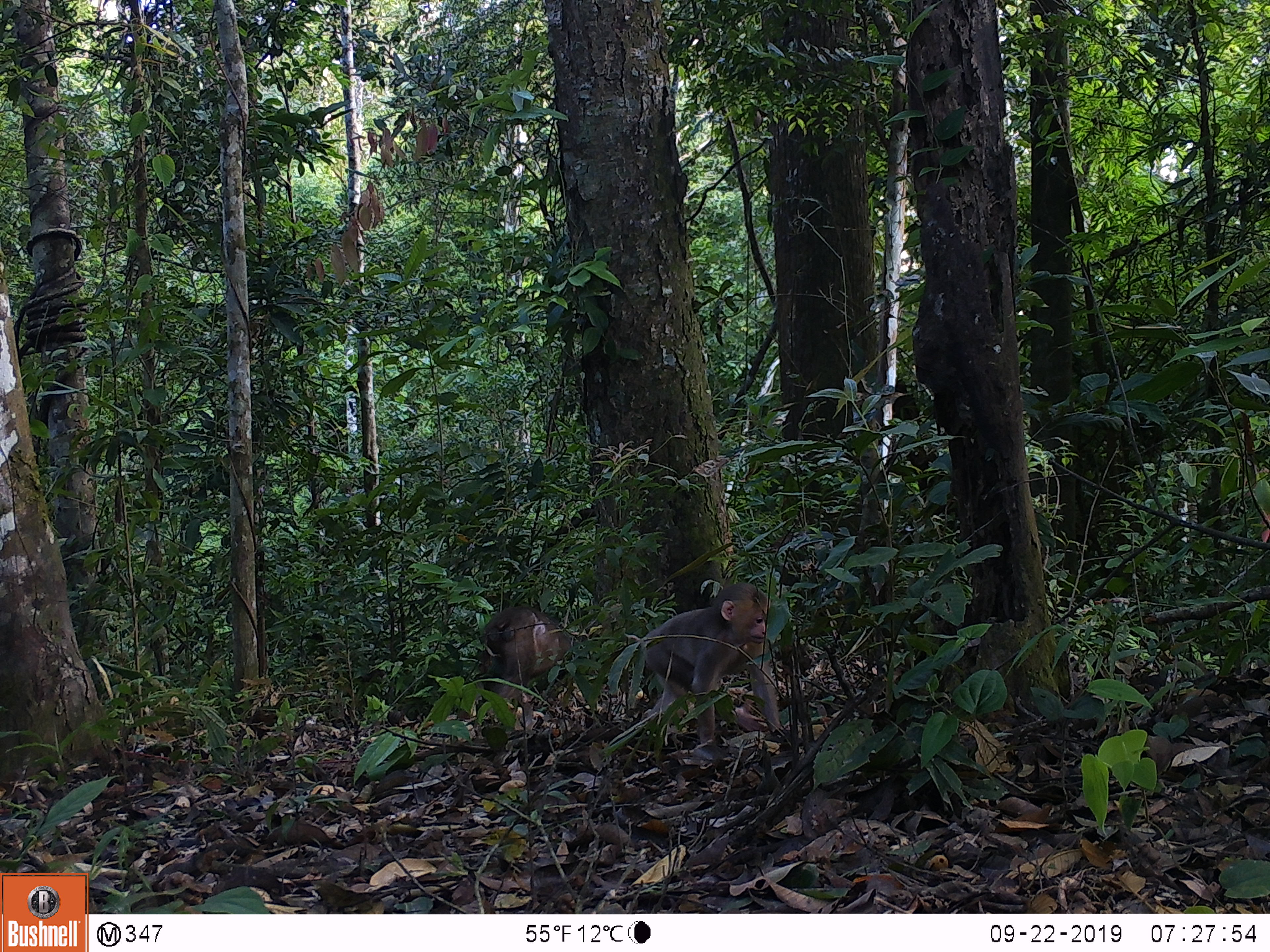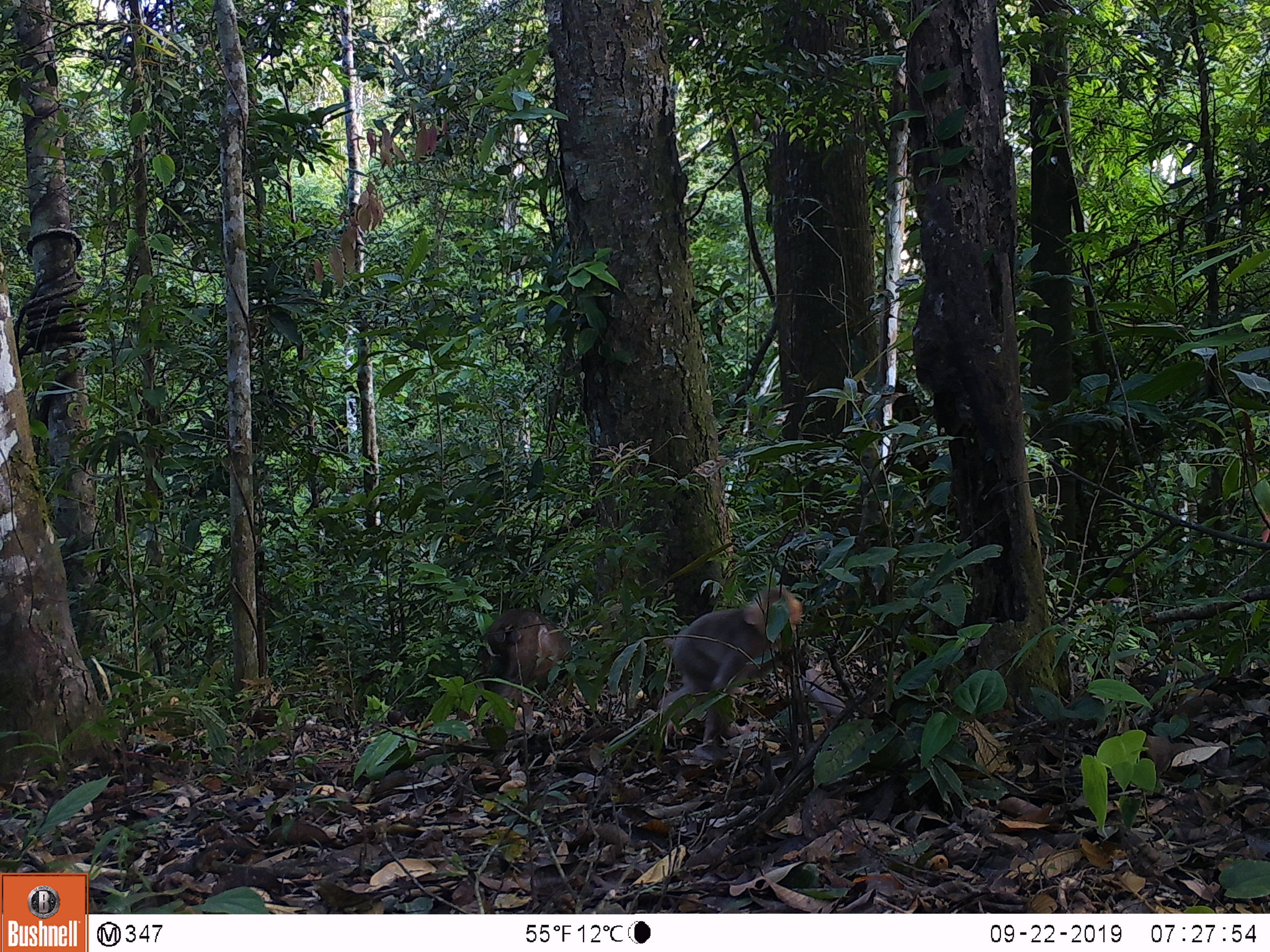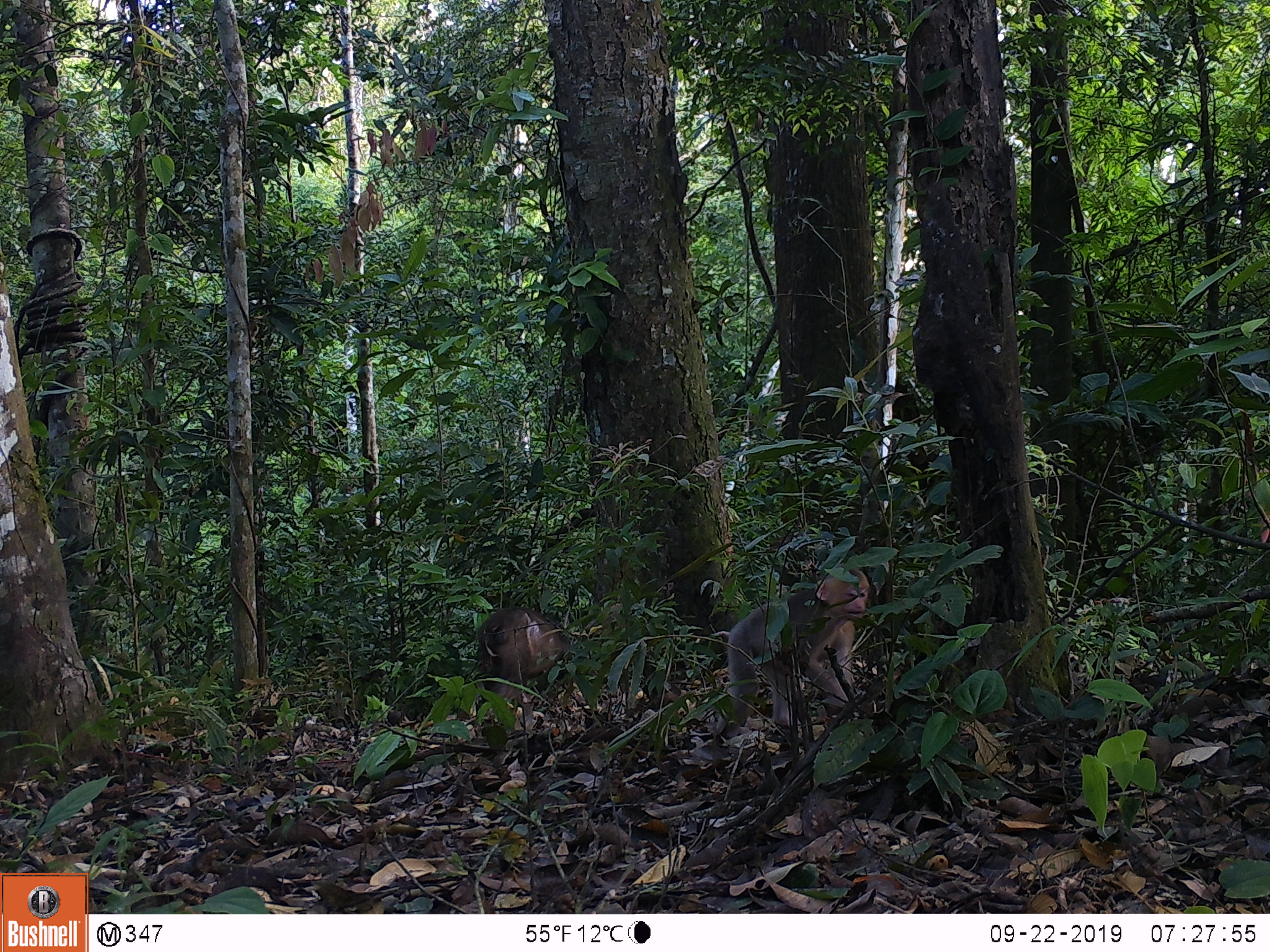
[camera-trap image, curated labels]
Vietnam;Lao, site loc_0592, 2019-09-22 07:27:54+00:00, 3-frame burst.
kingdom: Animalia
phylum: Chordata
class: Mammalia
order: Primates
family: Cercopithecidae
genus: Macaca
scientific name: Macaca arctoides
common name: stump-tailed macaque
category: stump tailed macaque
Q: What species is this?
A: Stump tailed macaque (stump-tailed macaque) (Macaca arctoides).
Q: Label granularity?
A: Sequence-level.